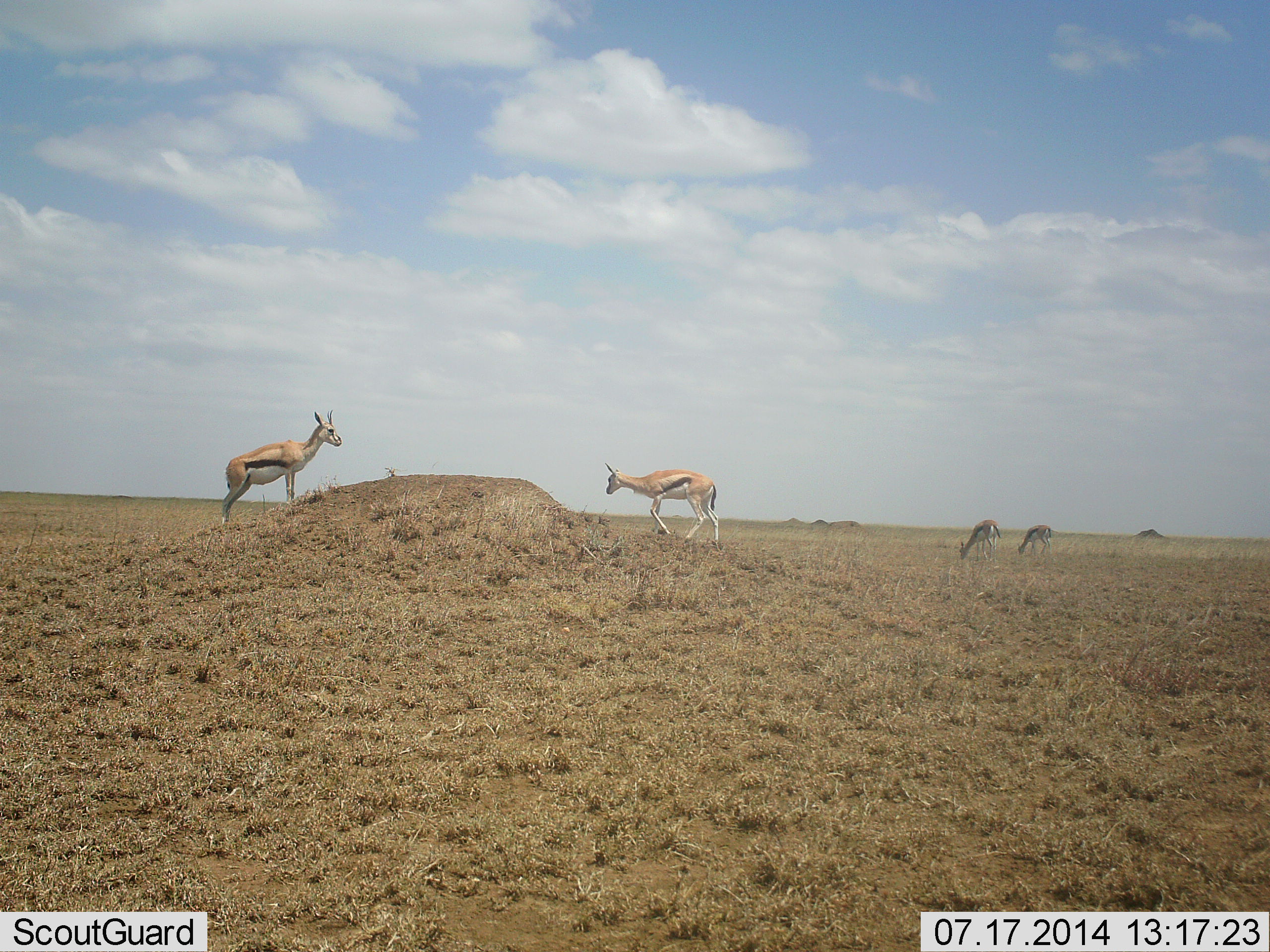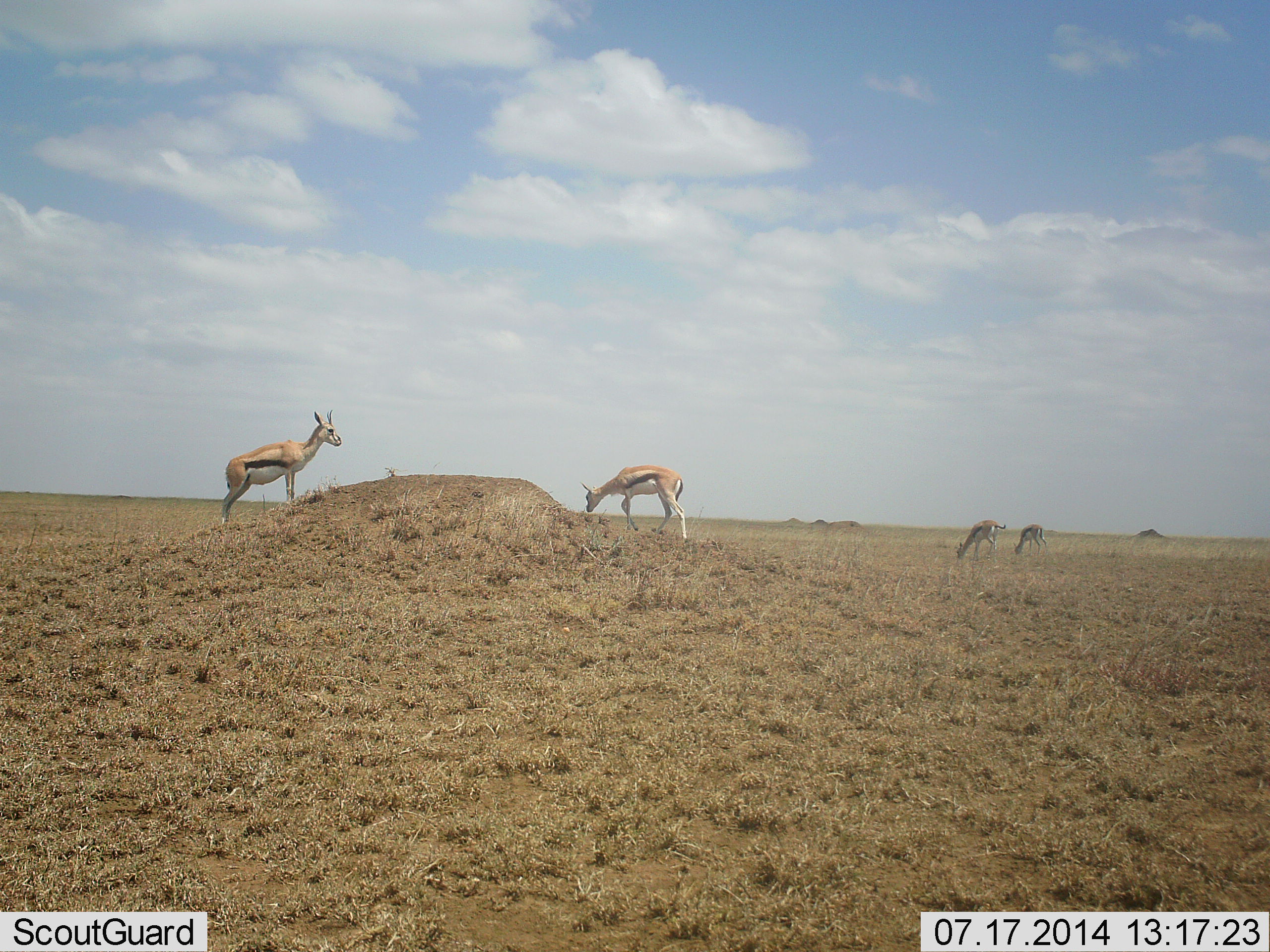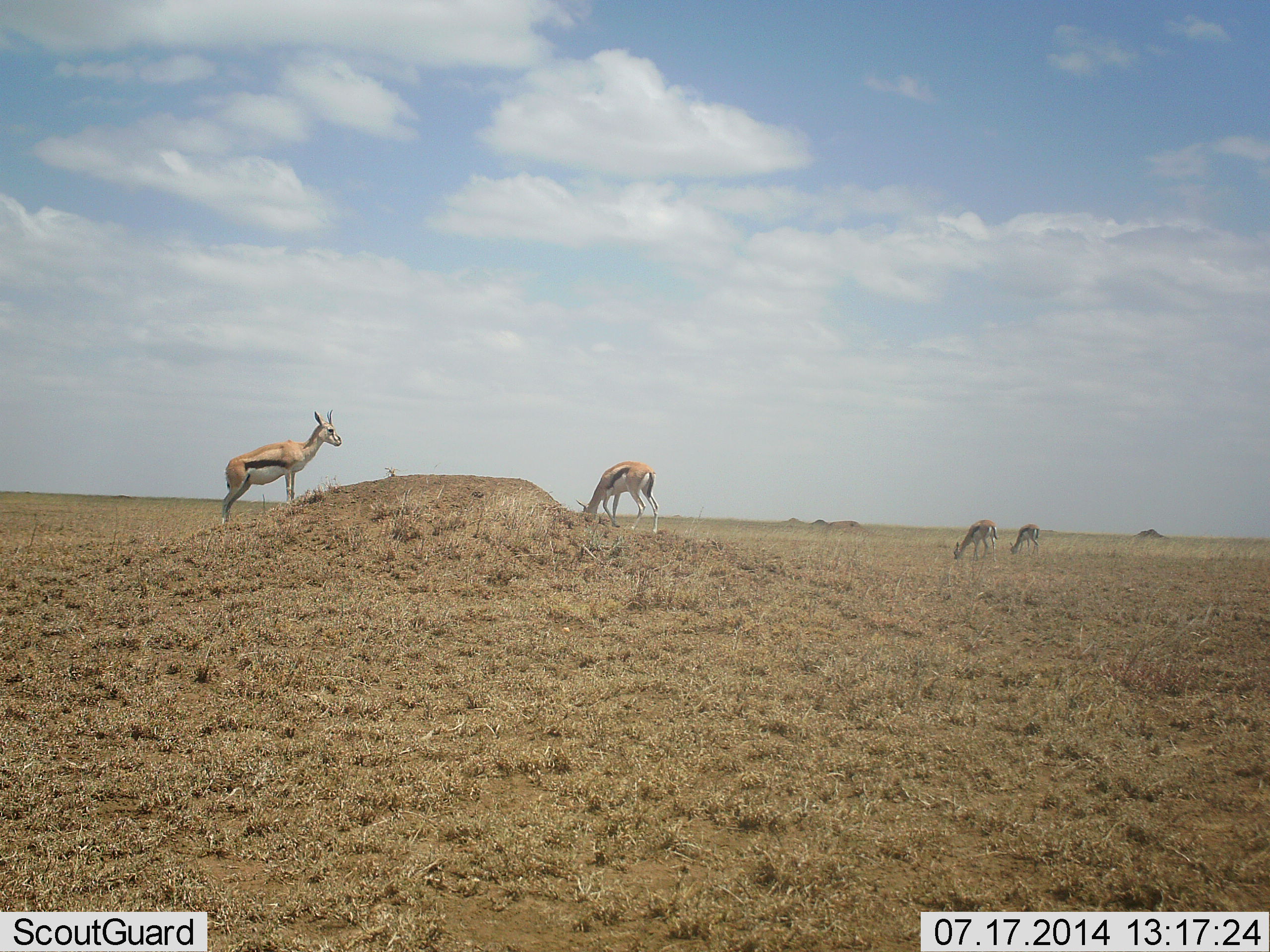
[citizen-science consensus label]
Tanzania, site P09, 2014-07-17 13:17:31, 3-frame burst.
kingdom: Animalia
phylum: Chordata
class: Mammalia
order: Artiodactyla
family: Bovidae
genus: Eudorcas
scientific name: Eudorcas thomsonii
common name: thomson's gazelle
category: gazellethomsons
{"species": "gazellethomsons (thomson's gazelle) (Eudorcas thomsonii)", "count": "4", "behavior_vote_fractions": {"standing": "100%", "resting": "0%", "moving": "40%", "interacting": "0%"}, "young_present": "0%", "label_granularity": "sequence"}